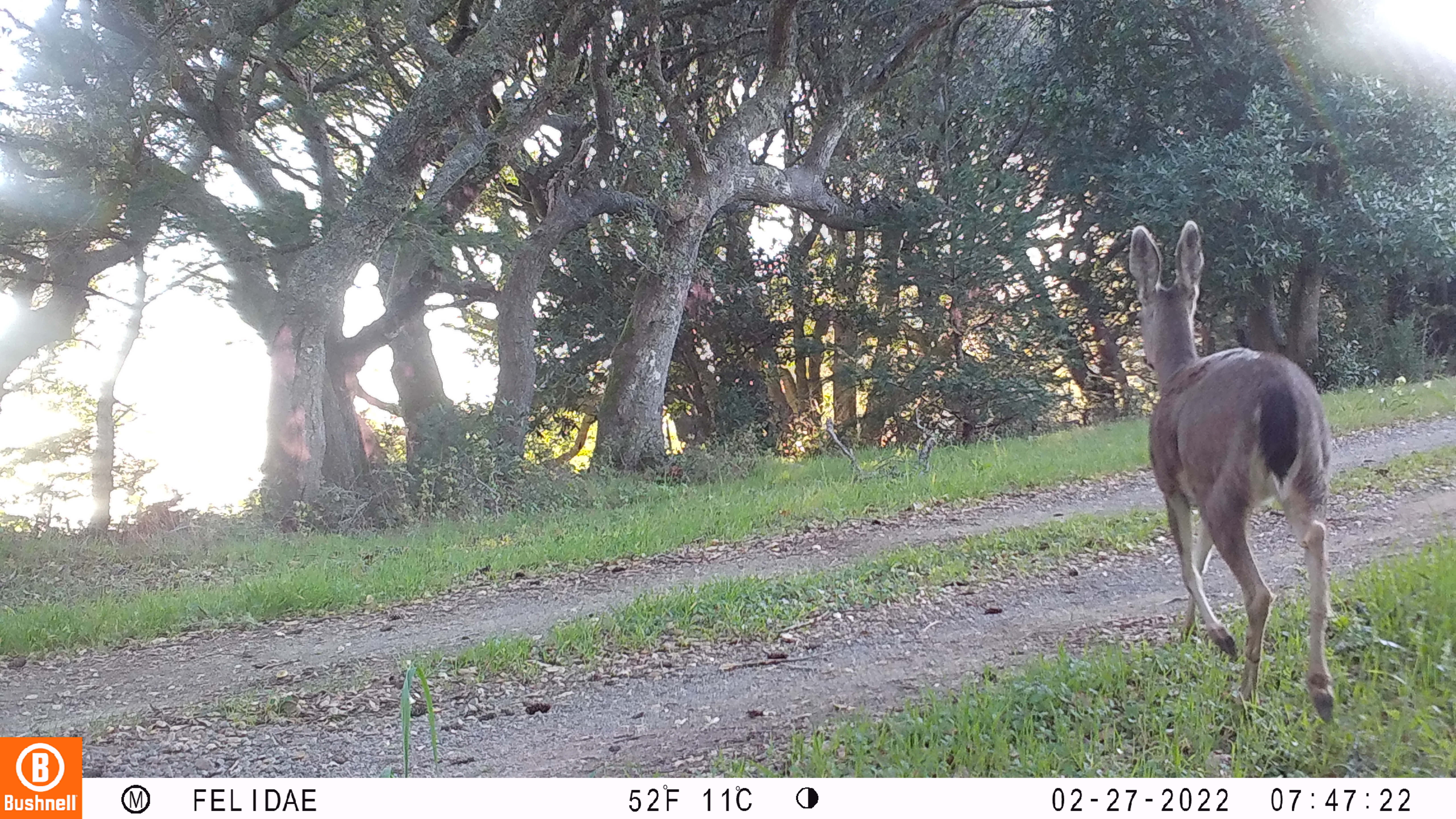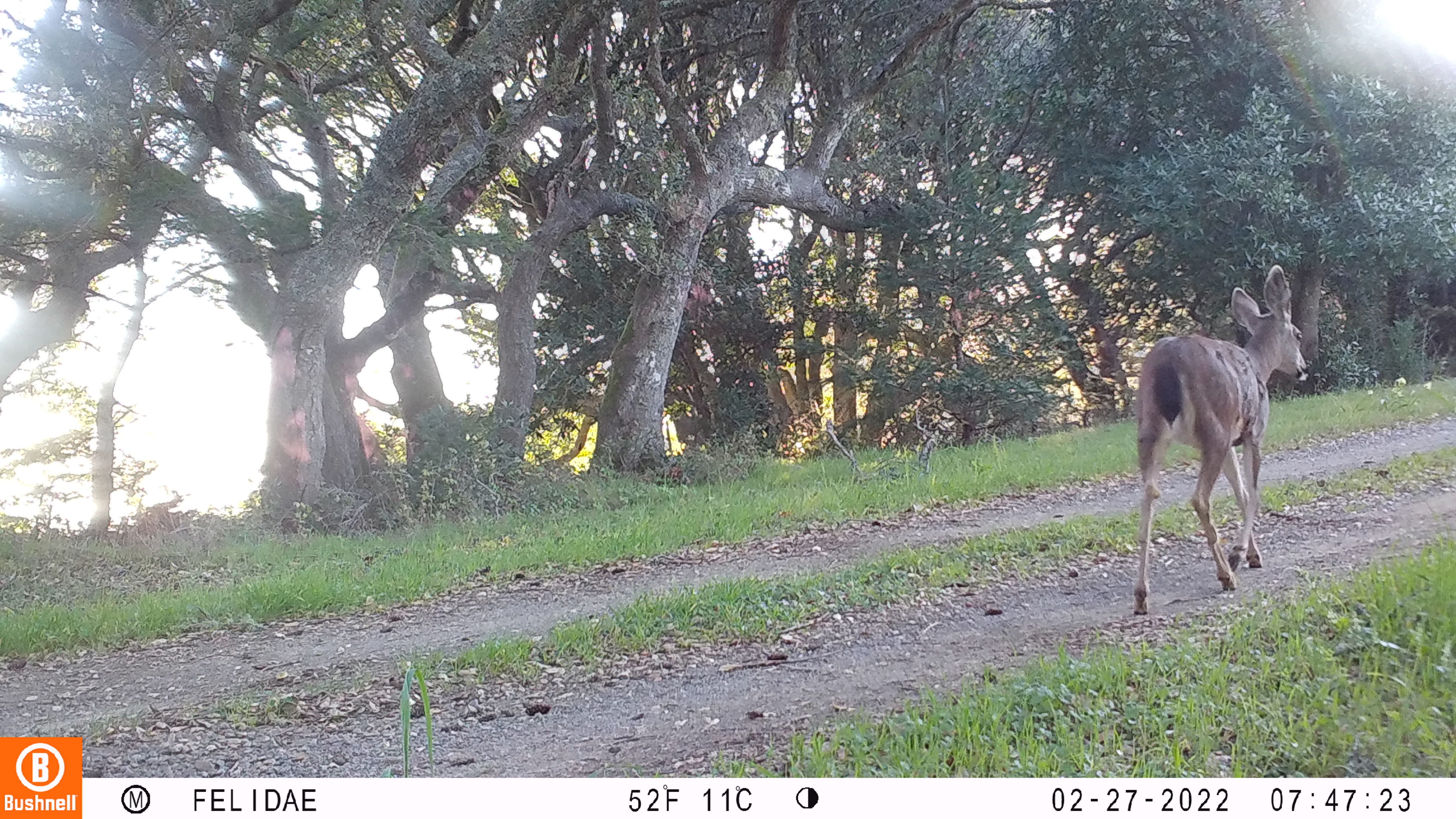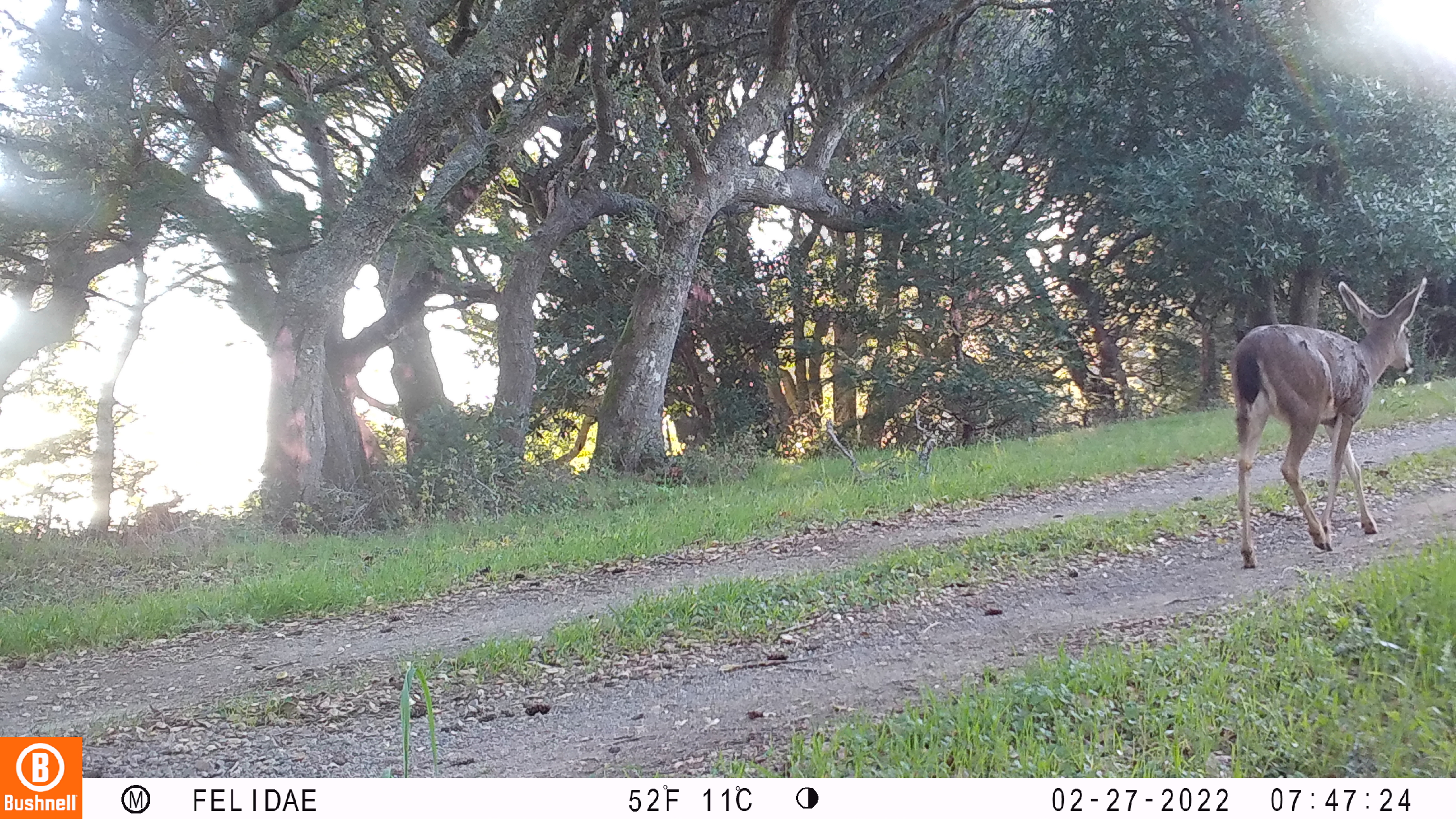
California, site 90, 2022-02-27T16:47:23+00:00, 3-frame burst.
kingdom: Animalia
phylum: Chordata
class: Mammalia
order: Artiodactyla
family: Cervidae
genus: Odocoileus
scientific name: Odocoileus hemionus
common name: mule deer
Mule deer (Odocoileus hemionus).